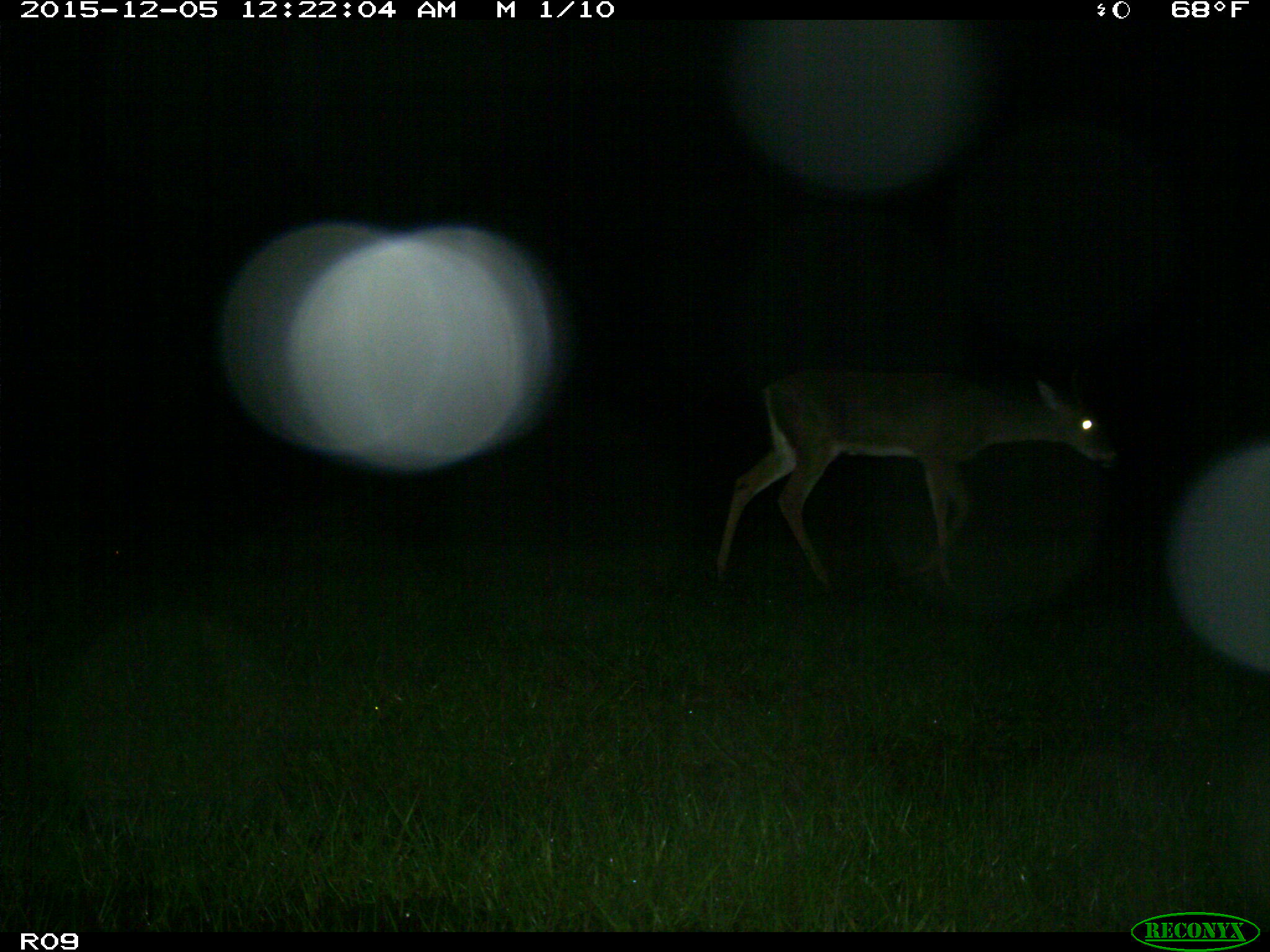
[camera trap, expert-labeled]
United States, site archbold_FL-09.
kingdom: Animalia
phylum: Chordata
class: Mammalia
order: Artiodactyla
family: Cervidae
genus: Odocoileus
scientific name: Odocoileus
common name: deer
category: unidentified deer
Unidentified deer (deer) (Odocoileus).